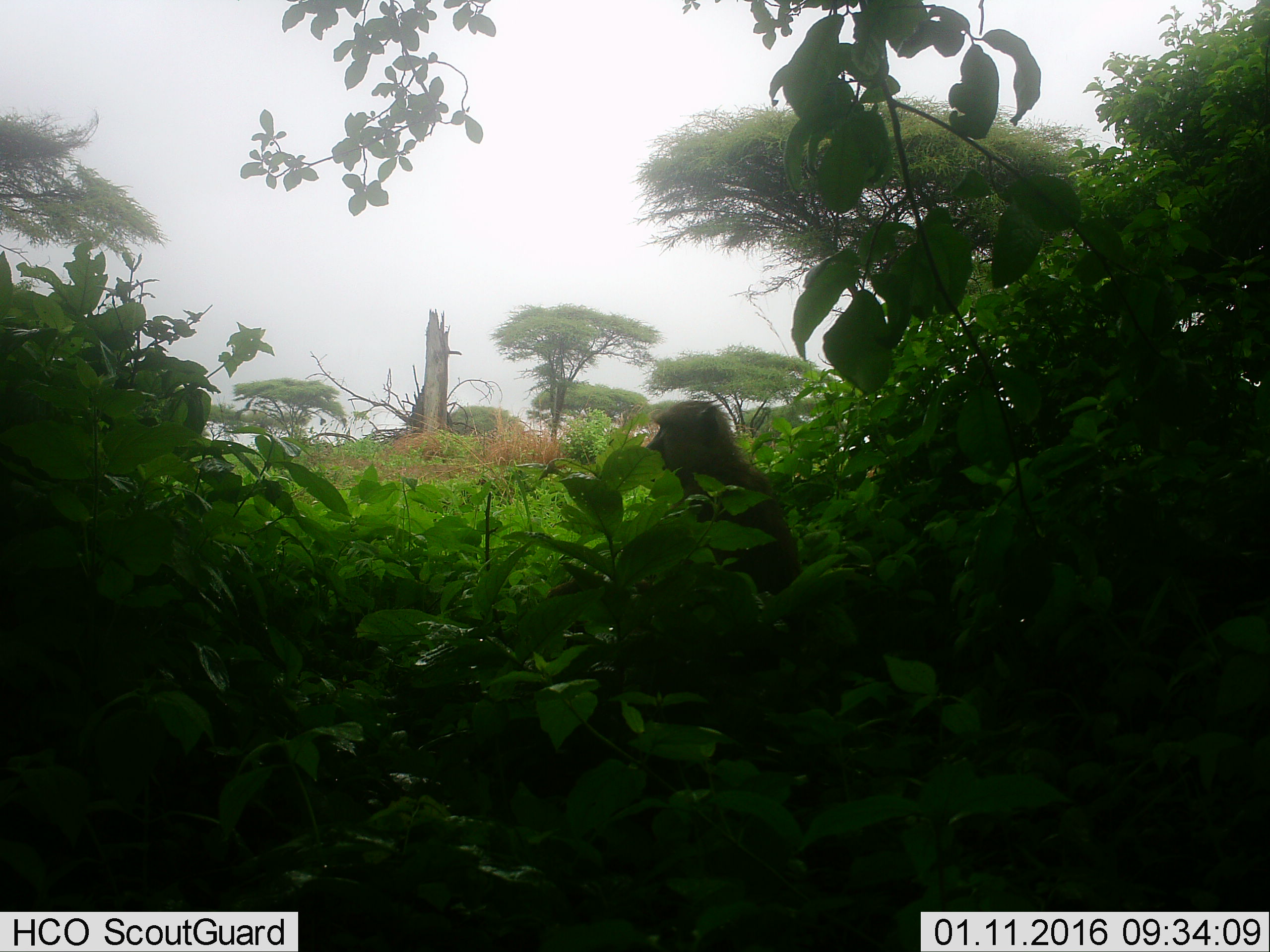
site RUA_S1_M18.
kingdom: Animalia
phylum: Chordata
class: Mammalia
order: Primates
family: Cercopithecidae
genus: Papio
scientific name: Papio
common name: baboon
Baboon (Papio), count 1. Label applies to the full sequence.